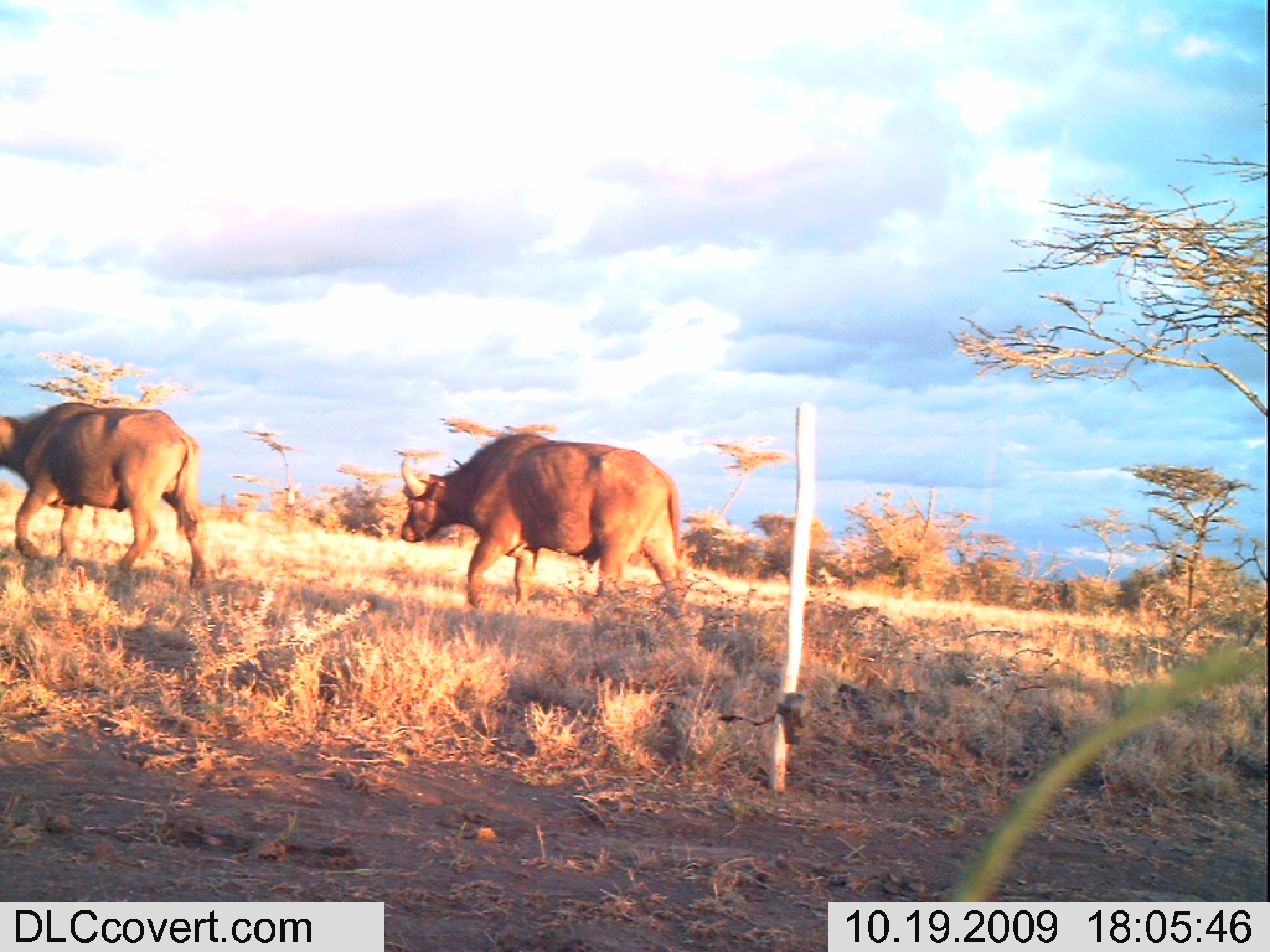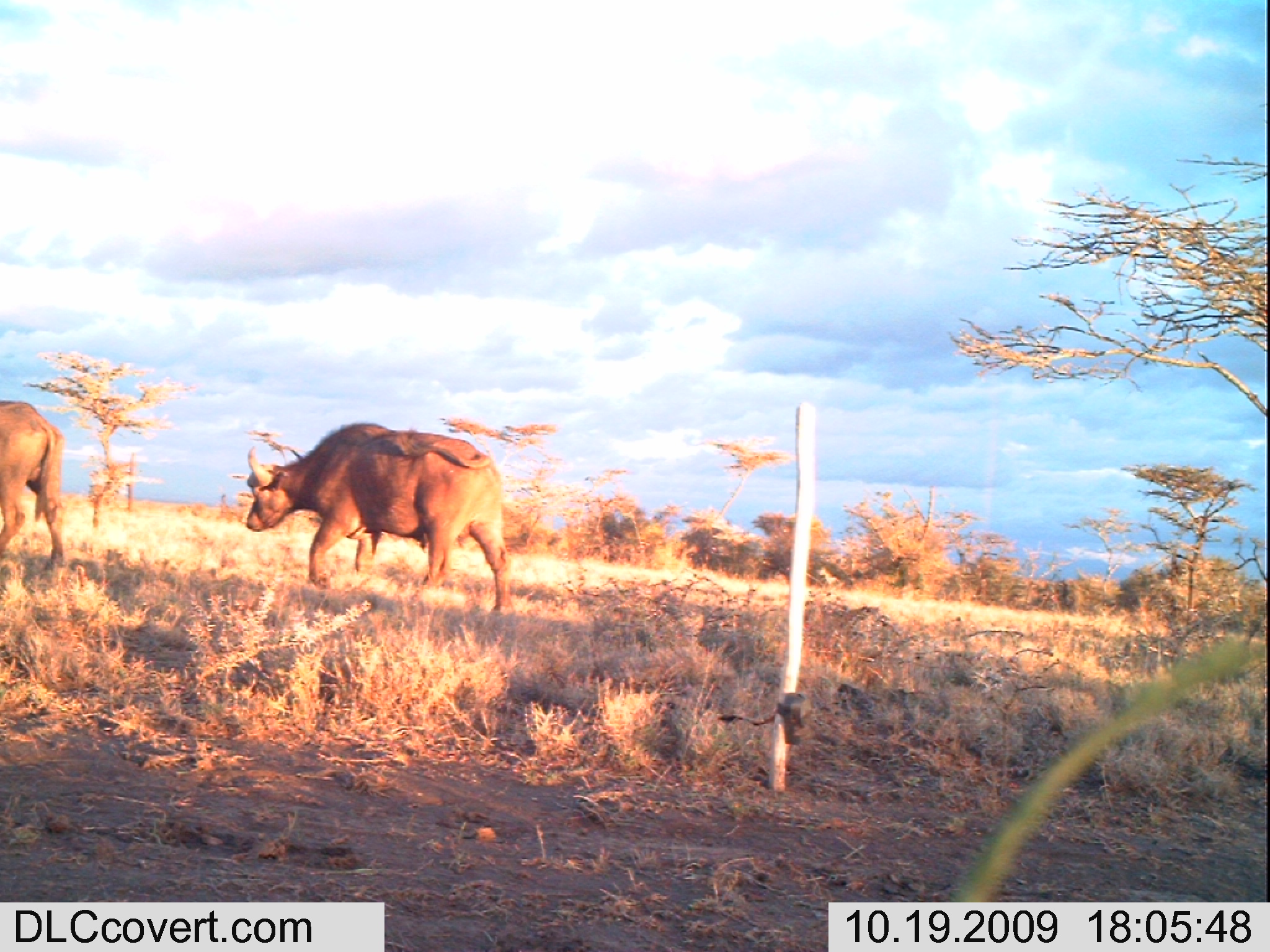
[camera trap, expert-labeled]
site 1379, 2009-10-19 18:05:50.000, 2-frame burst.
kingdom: Animalia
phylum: Chordata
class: Mammalia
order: Artiodactyla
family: Bovidae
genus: Syncerus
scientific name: Syncerus caffer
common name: african buffalo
Syncerus caffer (african buffalo), count 2.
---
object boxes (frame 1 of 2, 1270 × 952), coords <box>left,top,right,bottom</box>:
syncerus caffer: <box>397,431,690,624</box>; <box>0,402,209,589</box>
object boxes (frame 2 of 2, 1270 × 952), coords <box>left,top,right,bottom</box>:
syncerus caffer: <box>244,420,517,618</box>; <box>0,397,72,583</box>